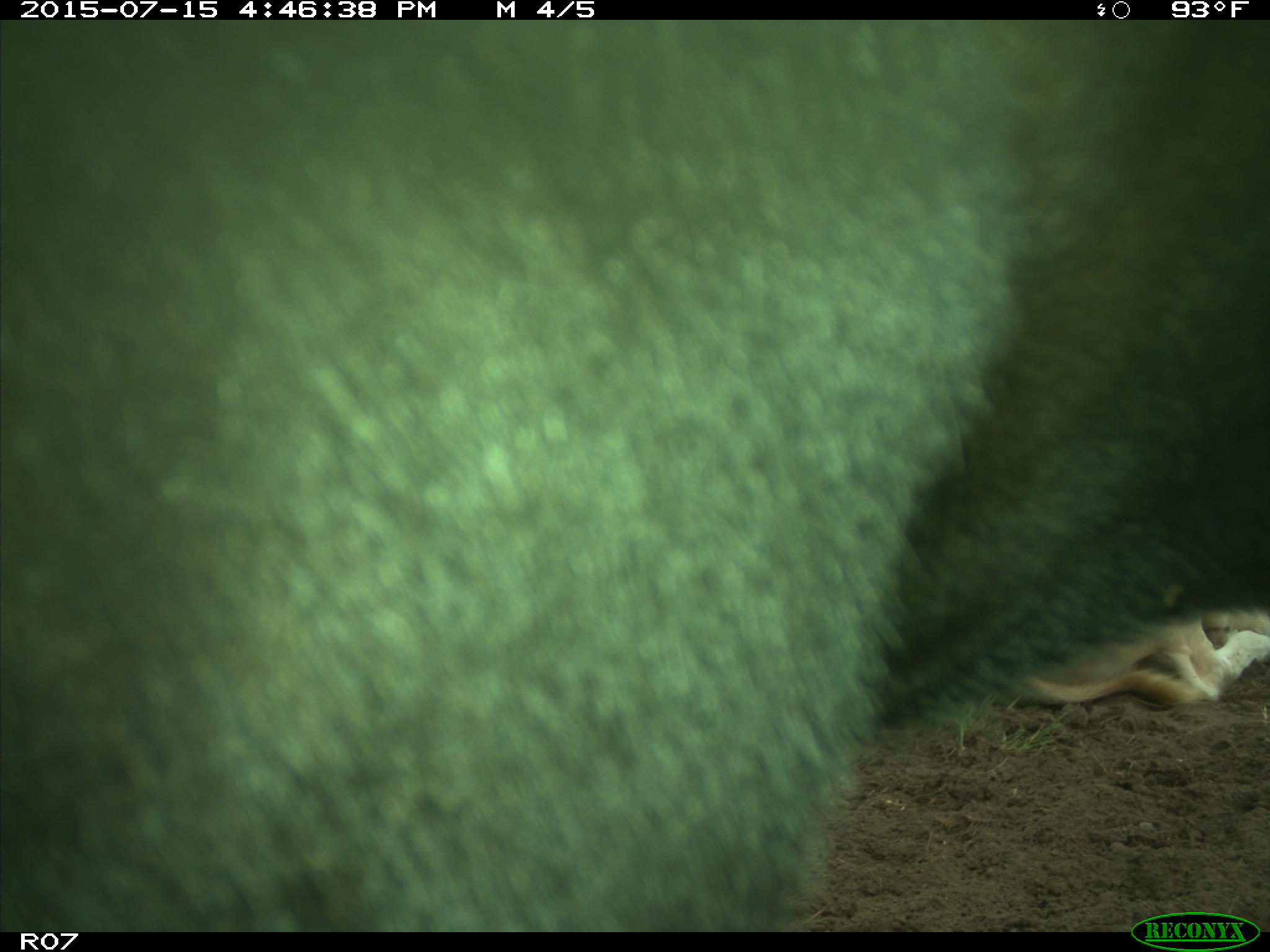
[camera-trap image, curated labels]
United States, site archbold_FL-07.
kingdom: Animalia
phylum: Chordata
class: Mammalia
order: Artiodactyla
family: Bovidae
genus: Bos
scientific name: Bos taurus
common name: domestic cow